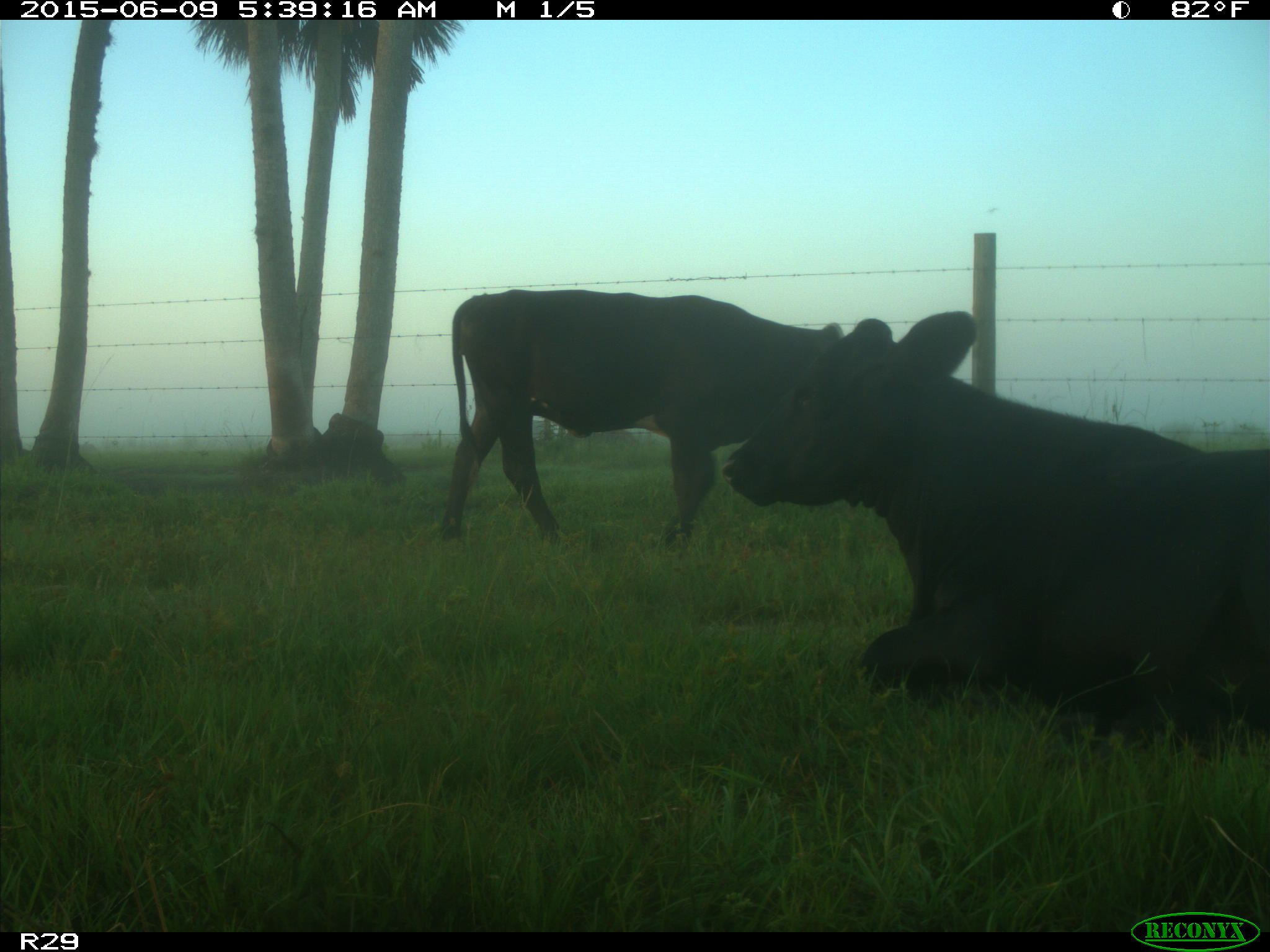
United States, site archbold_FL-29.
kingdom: Animalia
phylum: Chordata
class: Mammalia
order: Artiodactyla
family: Bovidae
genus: Bos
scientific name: Bos taurus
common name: domestic cow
Bos taurus (domestic cow).